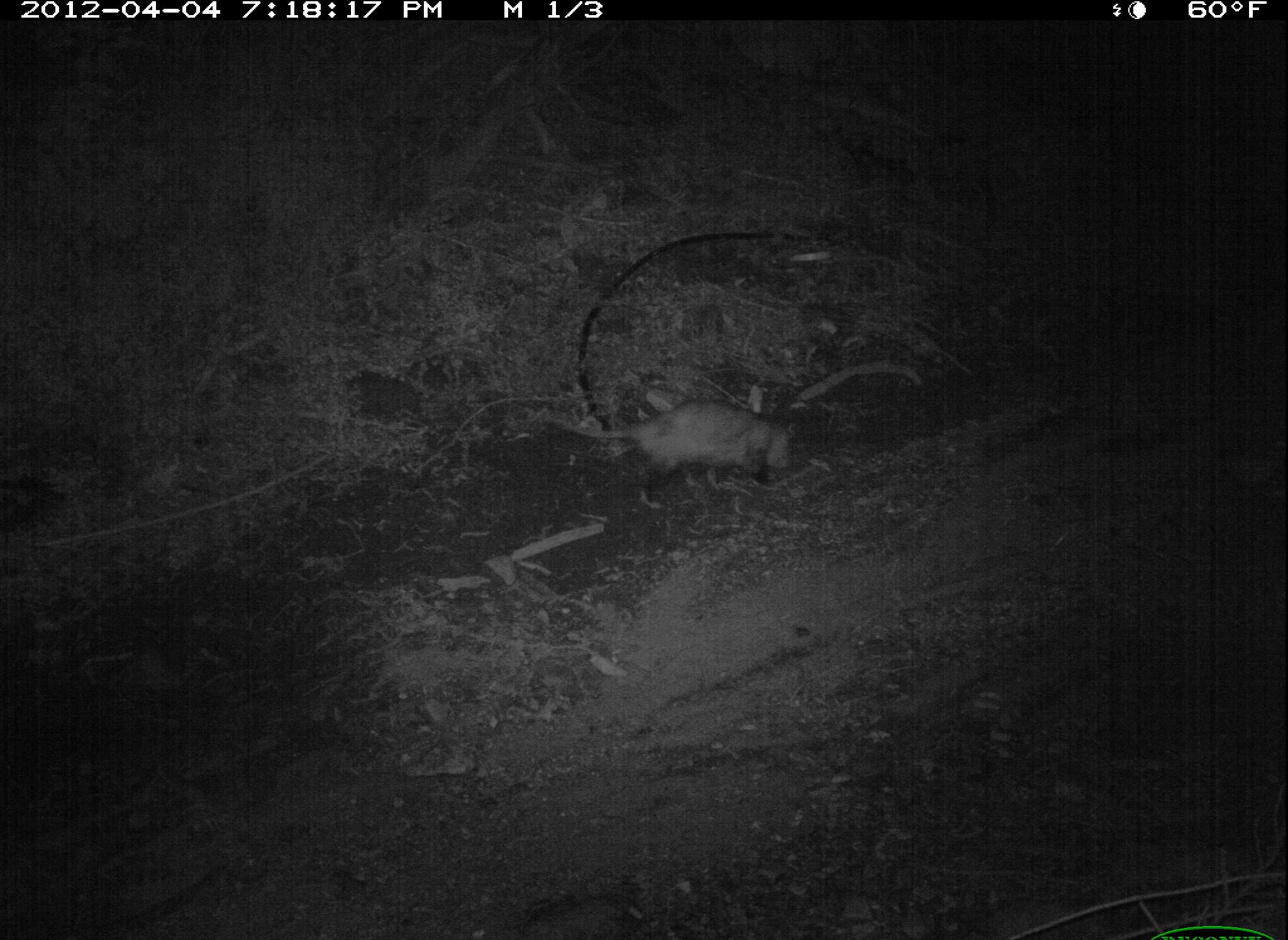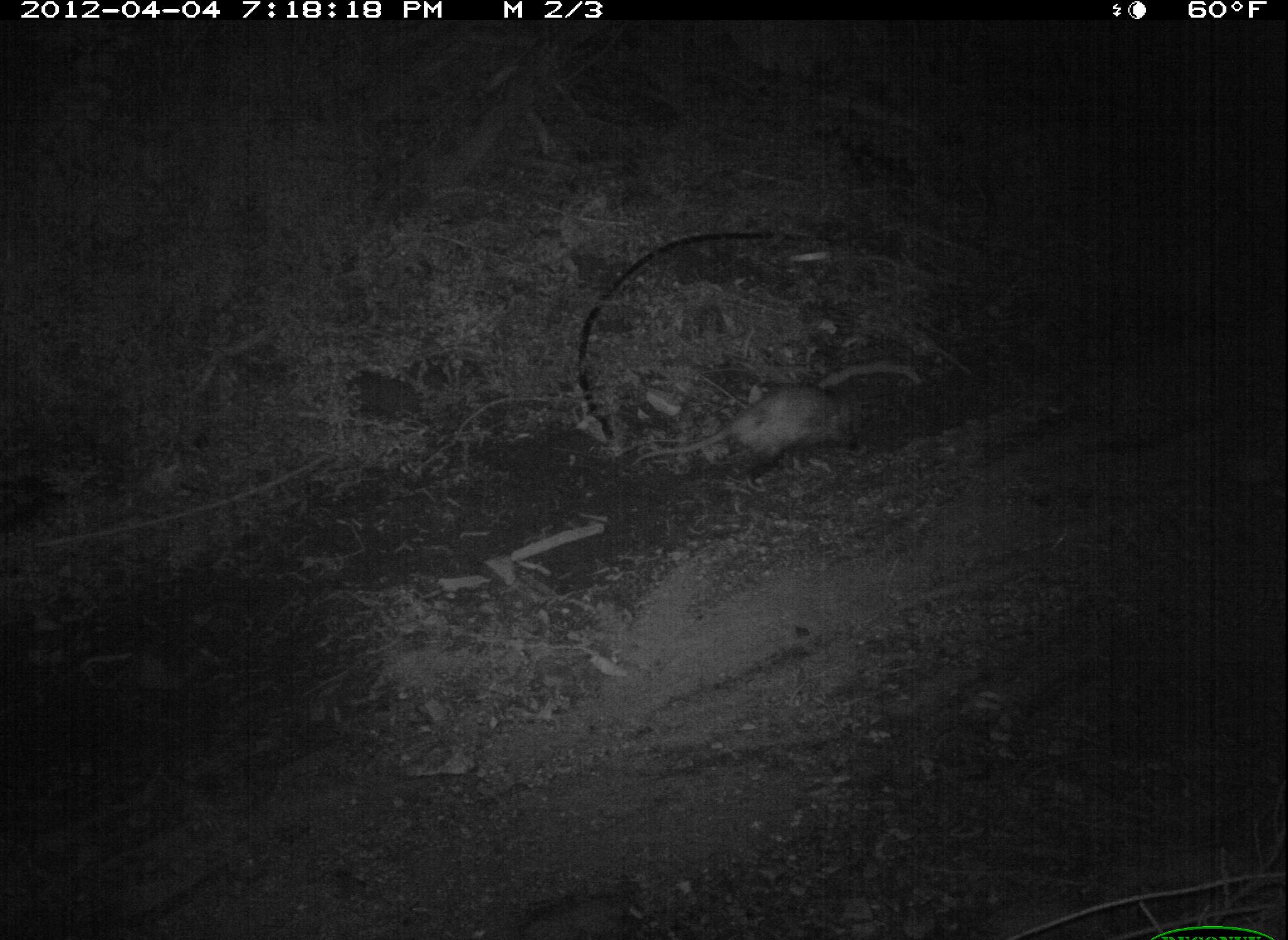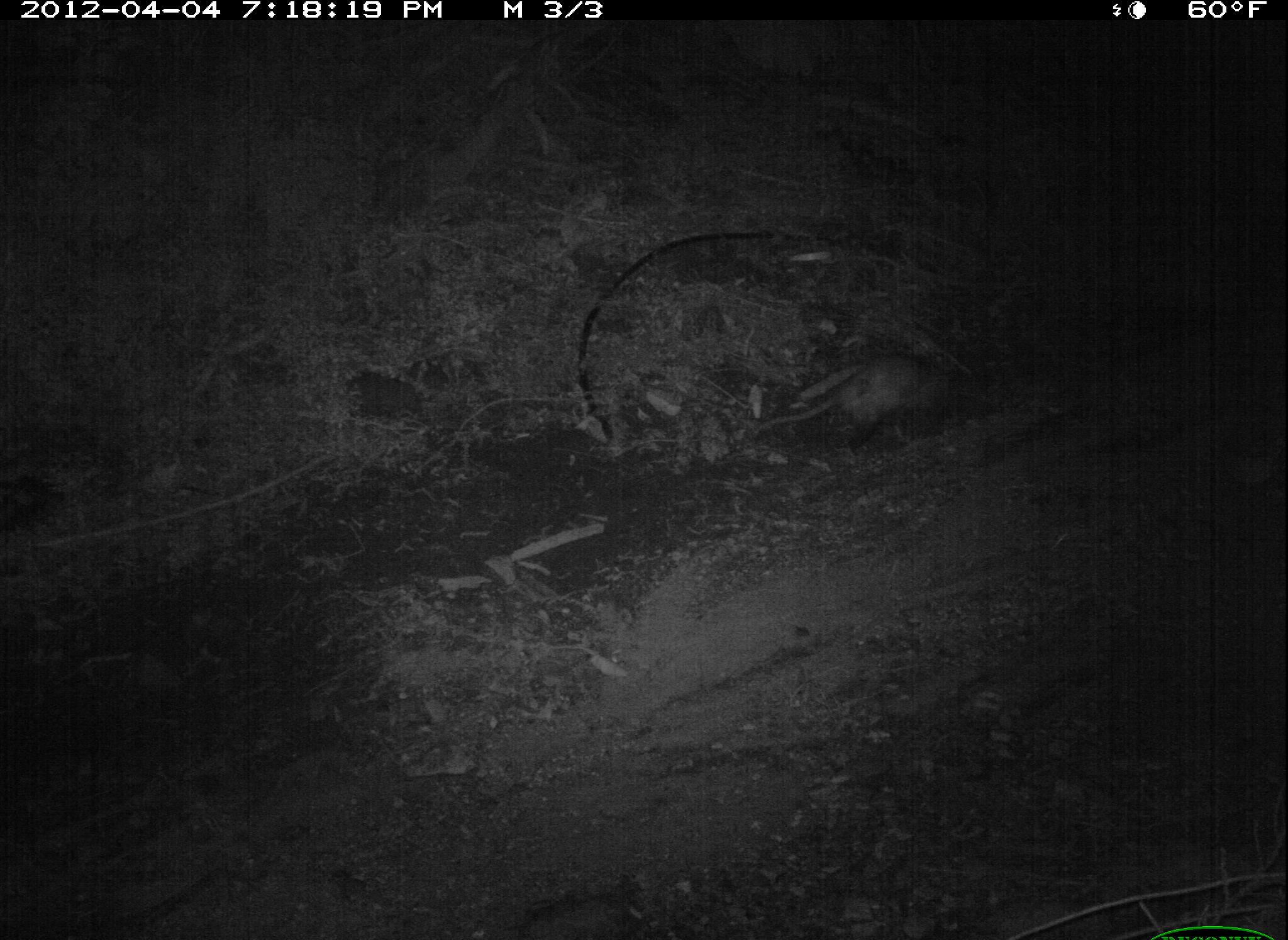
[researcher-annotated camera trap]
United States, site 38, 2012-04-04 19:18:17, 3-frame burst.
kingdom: Animalia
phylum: Chordata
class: Mammalia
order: Didelphimorphia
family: Didelphidae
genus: Didelphis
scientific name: Didelphis virginiana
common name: virginia opossum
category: opossum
Opossum (virginia opossum) (Didelphis virginiana).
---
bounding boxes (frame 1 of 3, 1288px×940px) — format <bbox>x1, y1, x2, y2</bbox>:
opossum: <bbox>605, 393, 821, 496</bbox>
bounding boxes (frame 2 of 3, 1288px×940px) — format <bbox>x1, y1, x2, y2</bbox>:
opossum: <bbox>644, 364, 881, 475</bbox>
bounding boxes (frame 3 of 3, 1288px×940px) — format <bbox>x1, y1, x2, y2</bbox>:
opossum: <bbox>771, 325, 964, 477</bbox>